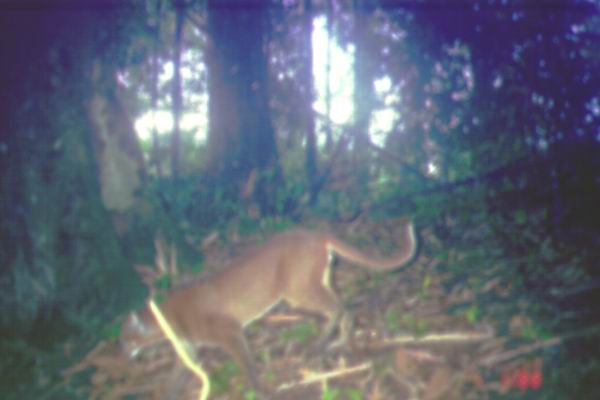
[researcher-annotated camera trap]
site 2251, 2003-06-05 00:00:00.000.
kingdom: Animalia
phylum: Chordata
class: Mammalia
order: Carnivora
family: Felidae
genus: Catopuma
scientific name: Catopuma temminckii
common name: asian golden cat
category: pardofelis temminckii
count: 1